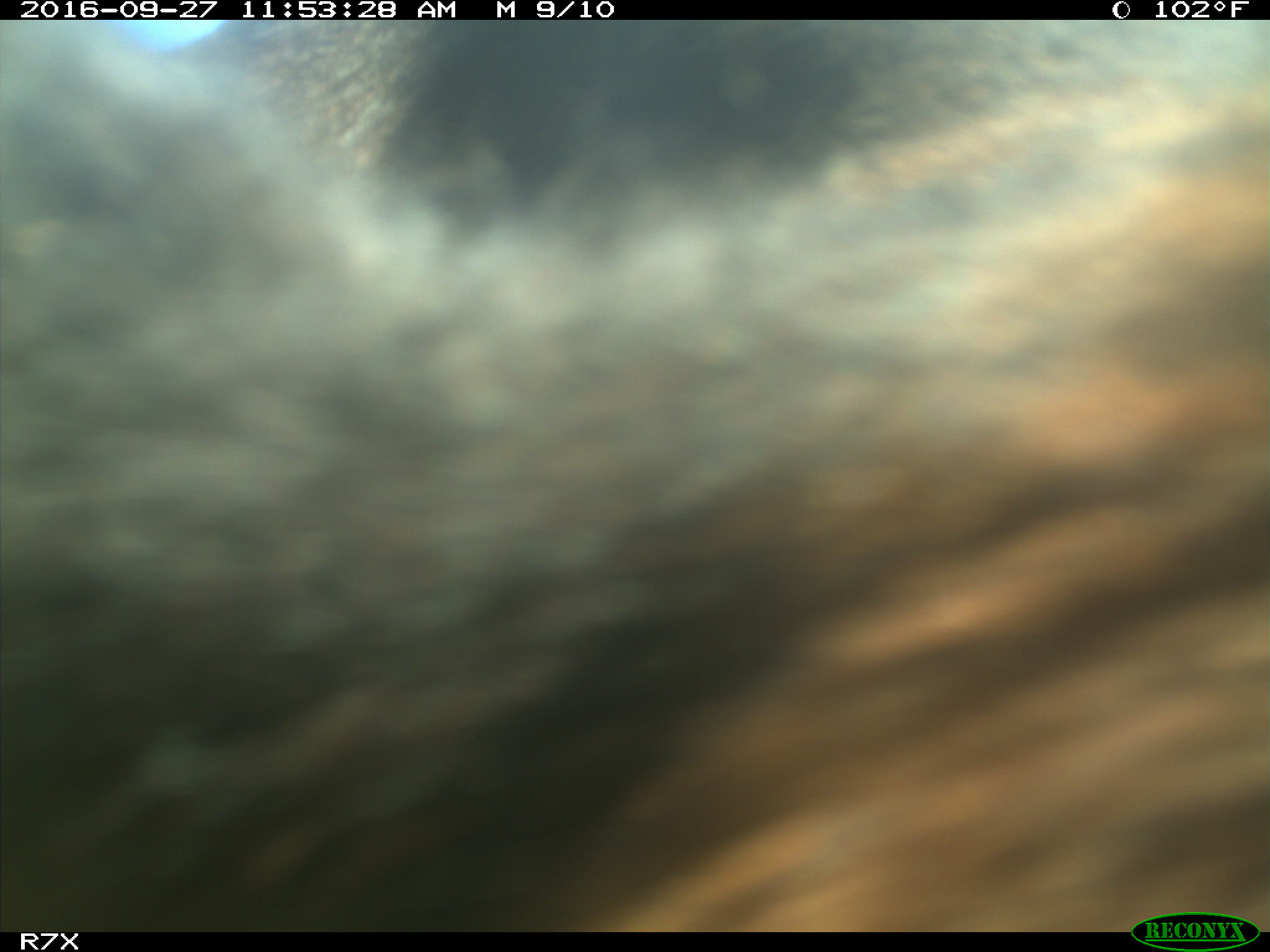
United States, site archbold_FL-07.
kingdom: Animalia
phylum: Chordata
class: Mammalia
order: Artiodactyla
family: Bovidae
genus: Bos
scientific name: Bos taurus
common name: domestic cow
Bos taurus (domestic cow).